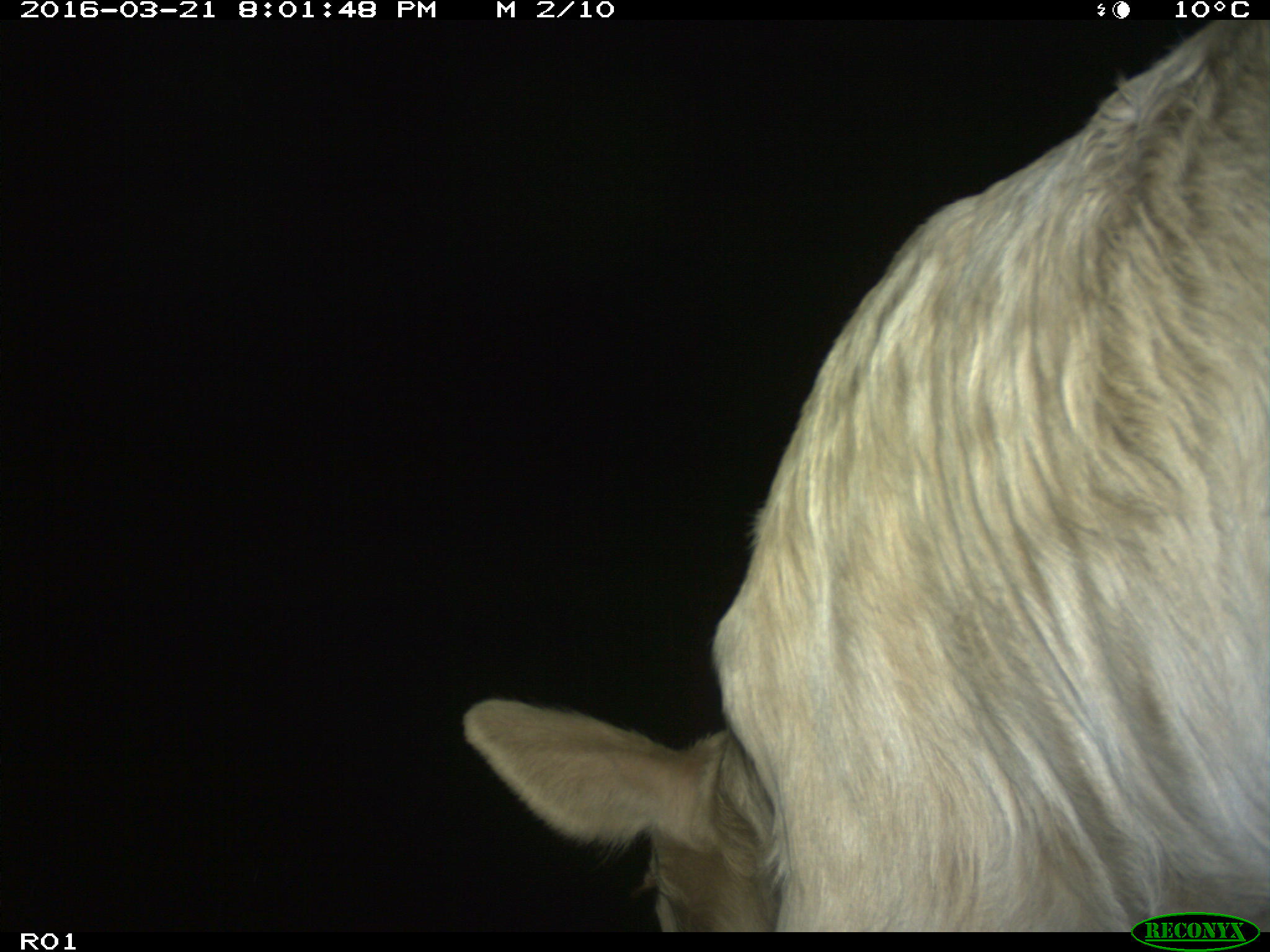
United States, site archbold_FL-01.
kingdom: Animalia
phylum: Chordata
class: Mammalia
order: Artiodactyla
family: Bovidae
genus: Bos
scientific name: Bos taurus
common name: domestic cow